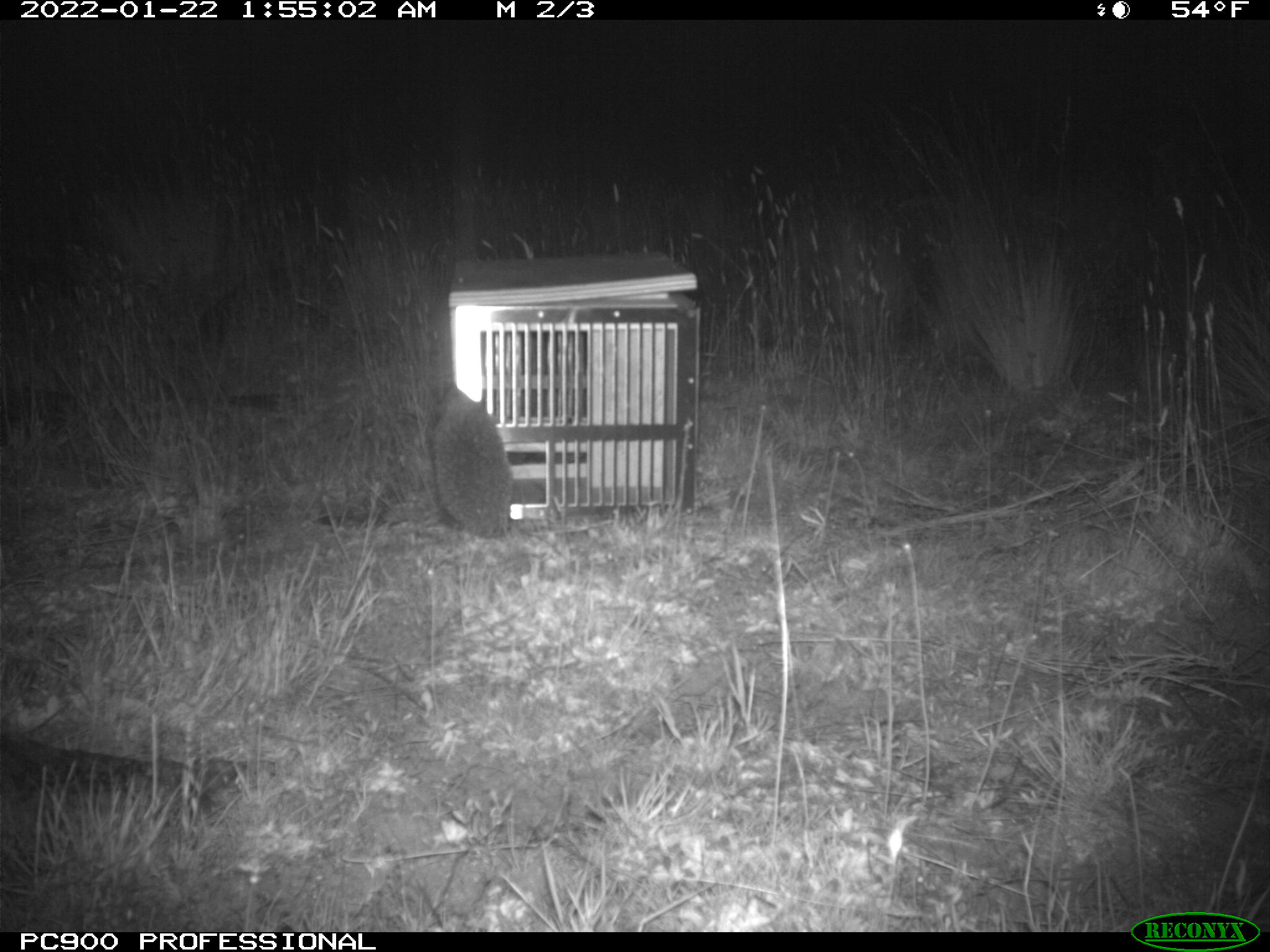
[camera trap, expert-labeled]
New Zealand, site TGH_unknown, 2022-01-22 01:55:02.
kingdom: Animalia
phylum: Chordata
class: Mammalia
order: Eulipotyphla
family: Erinaceidae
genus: Erinaceus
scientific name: Erinaceus europaeus europaeus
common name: european hedgehog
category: hedgehog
Hedgehog (european hedgehog) (Erinaceus europaeus europaeus).